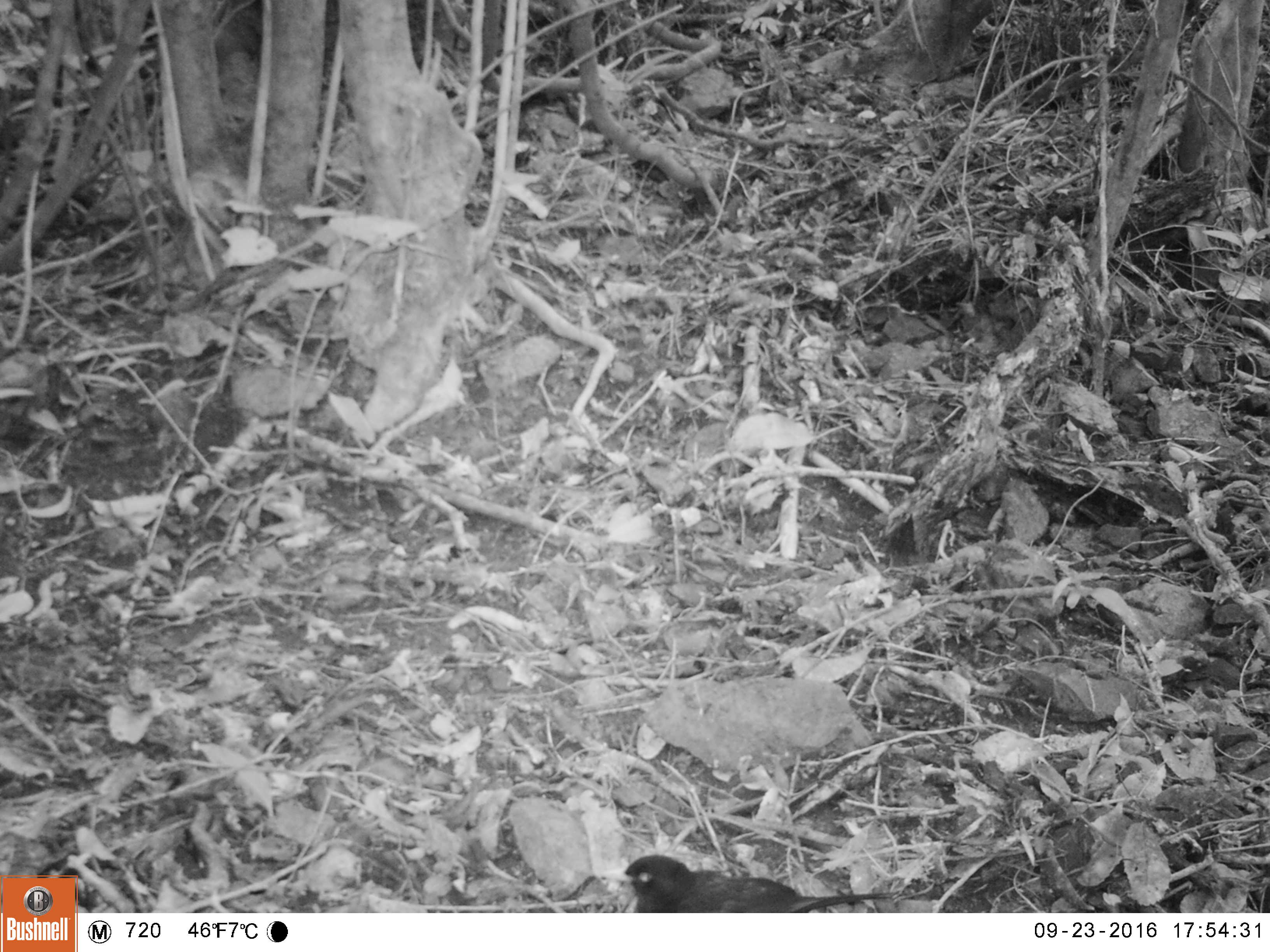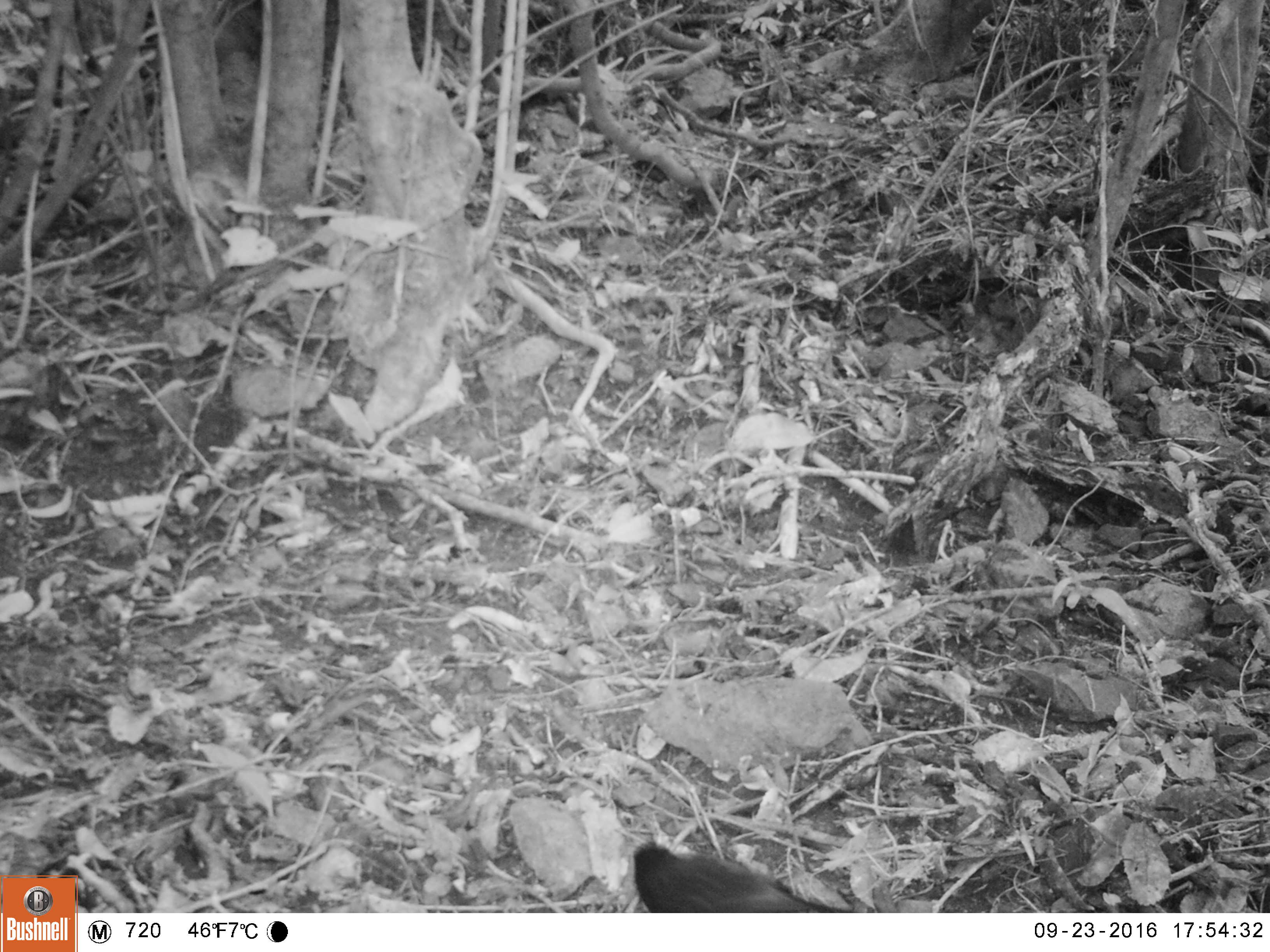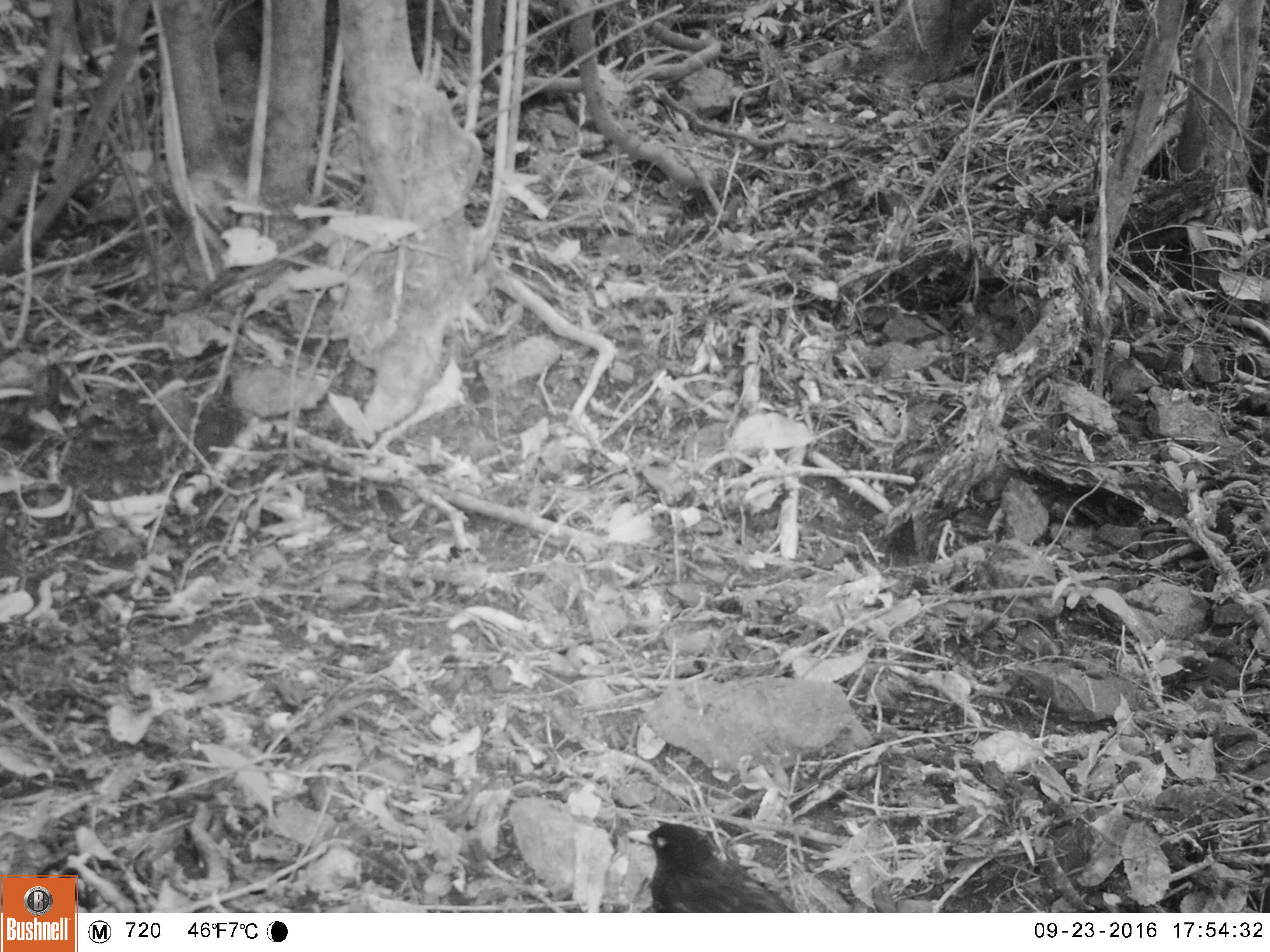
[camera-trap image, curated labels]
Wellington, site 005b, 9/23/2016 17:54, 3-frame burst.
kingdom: Animalia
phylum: Chordata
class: Aves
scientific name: Aves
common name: bird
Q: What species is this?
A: Bird (Aves).